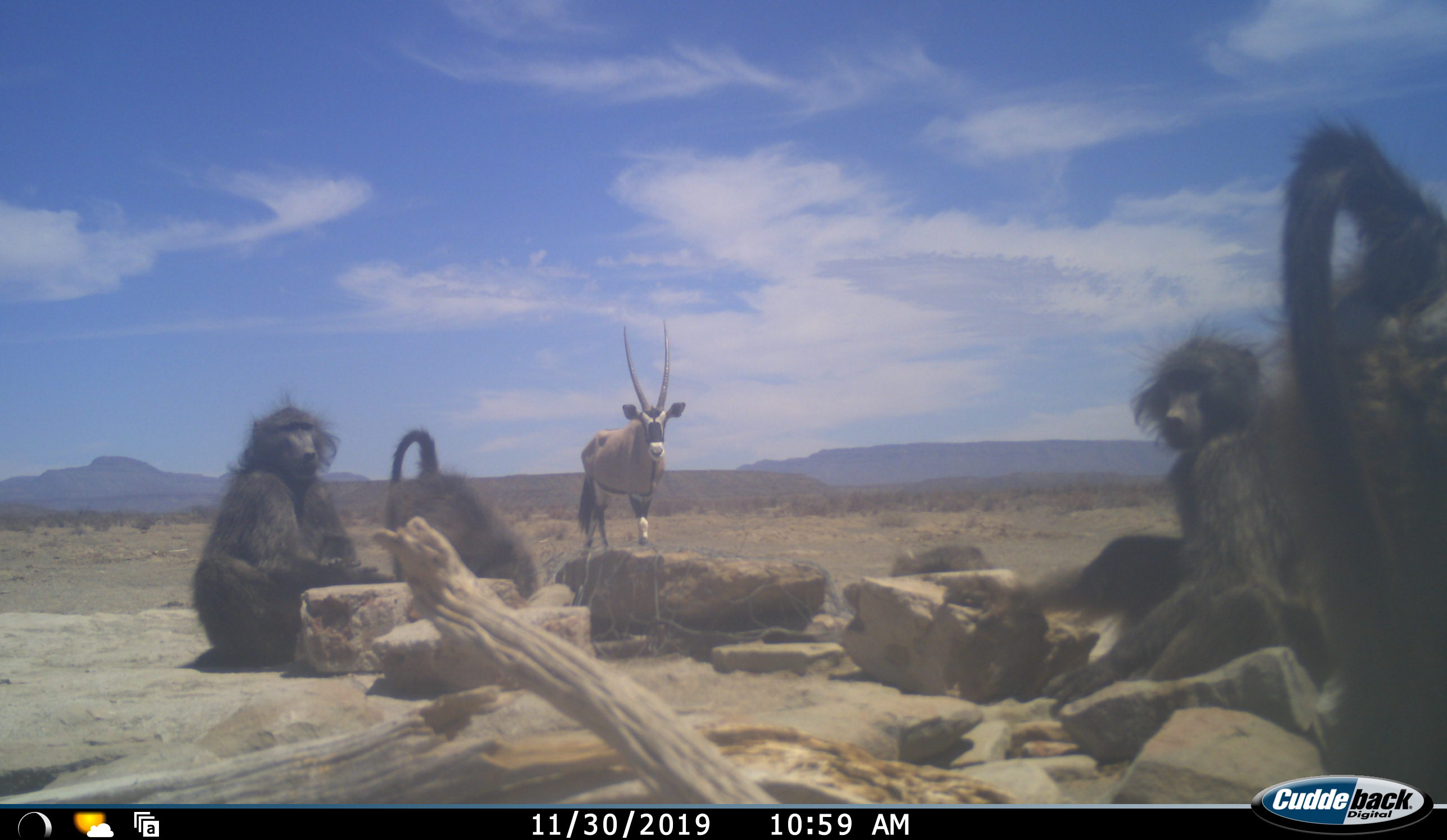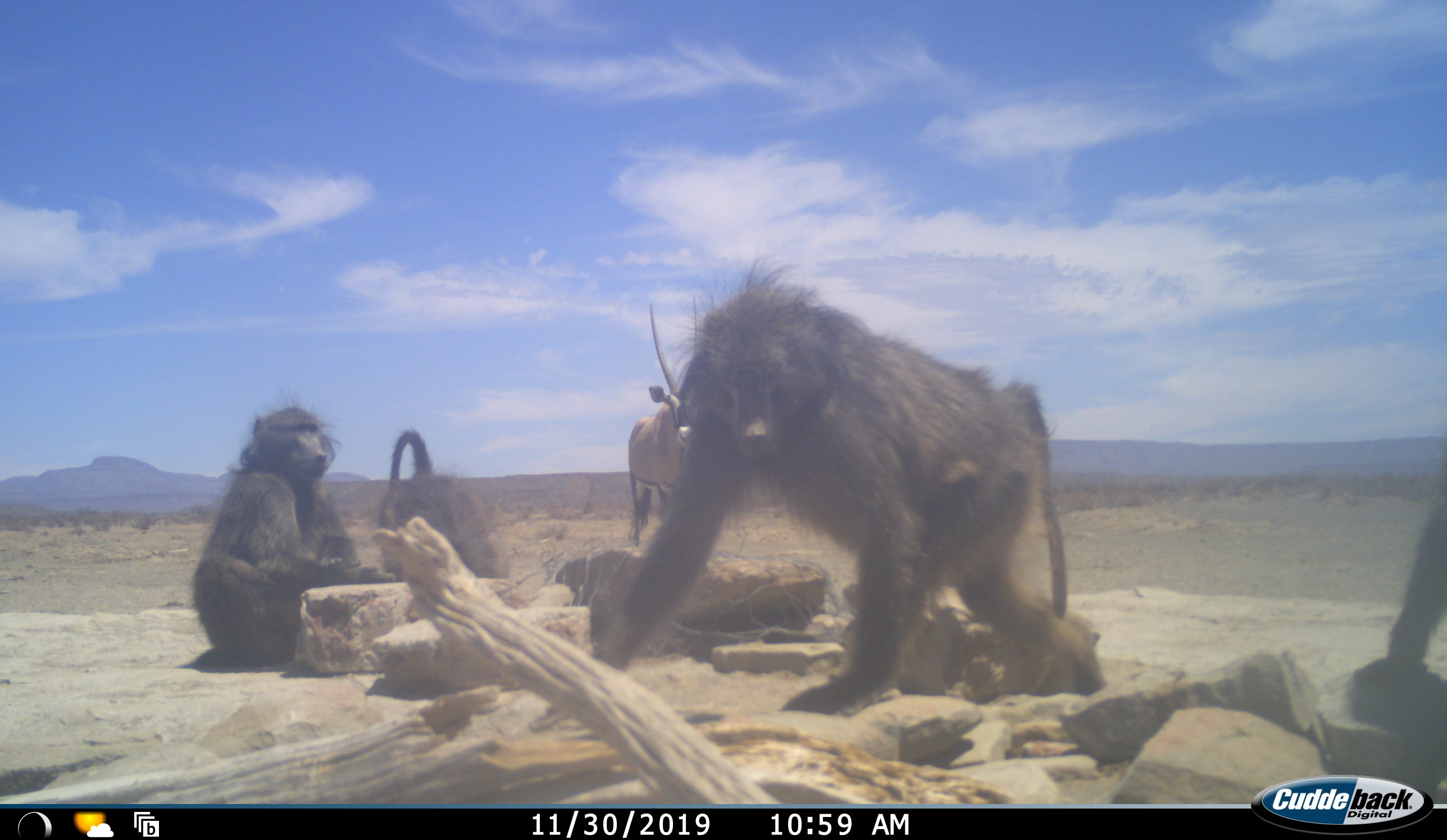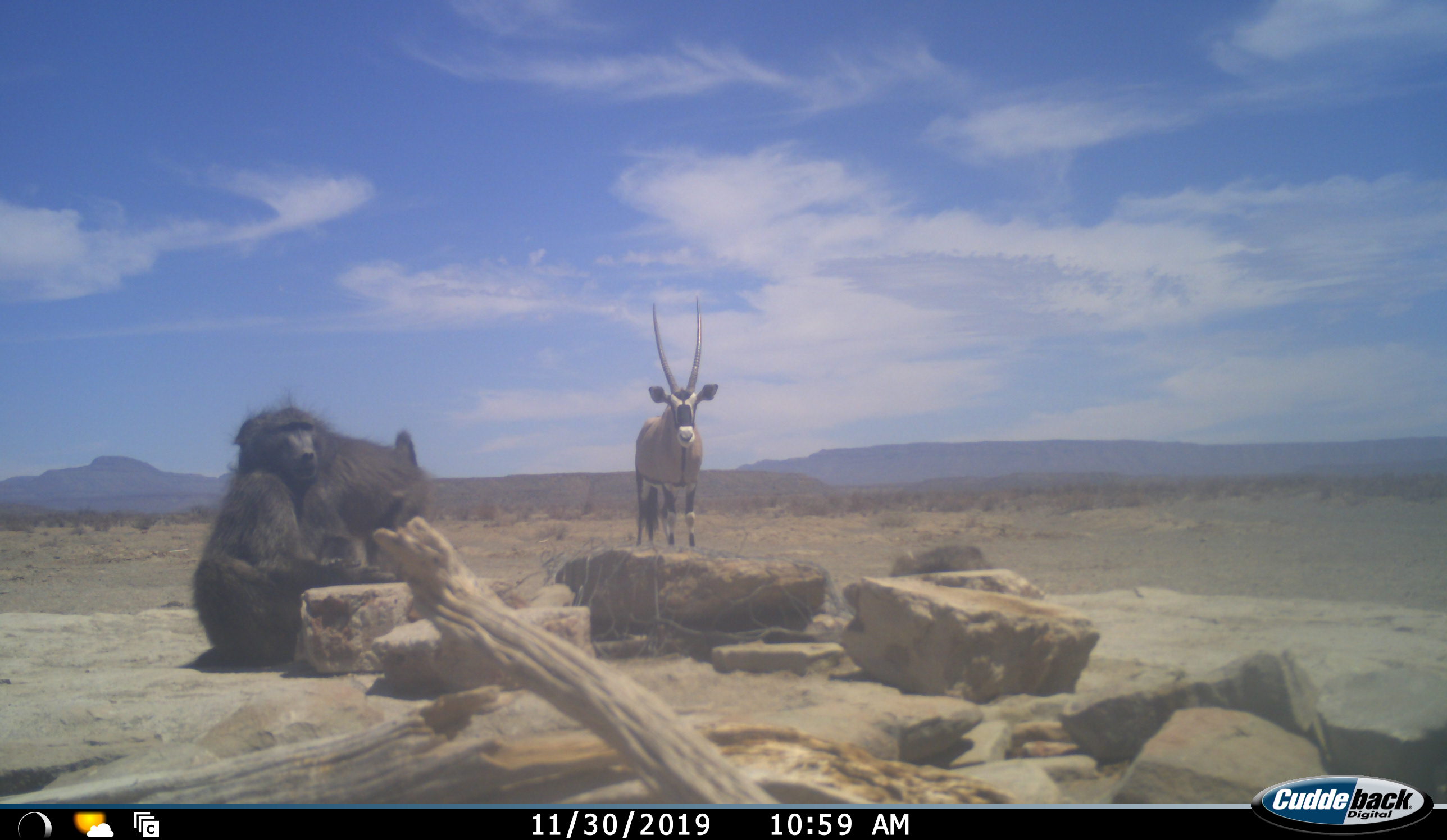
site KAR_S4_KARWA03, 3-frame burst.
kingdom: Animalia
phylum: Chordata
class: Mammalia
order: Primates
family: Cercopithecidae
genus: Papio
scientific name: Papio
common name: baboon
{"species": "baboon (Papio)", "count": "4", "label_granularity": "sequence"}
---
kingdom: Animalia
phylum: Chordata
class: Mammalia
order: Artiodactyla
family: Bovidae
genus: Oryx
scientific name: Oryx gazella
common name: gemsbok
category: oryx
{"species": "oryx (gemsbok) (Oryx gazella)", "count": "1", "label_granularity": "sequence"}